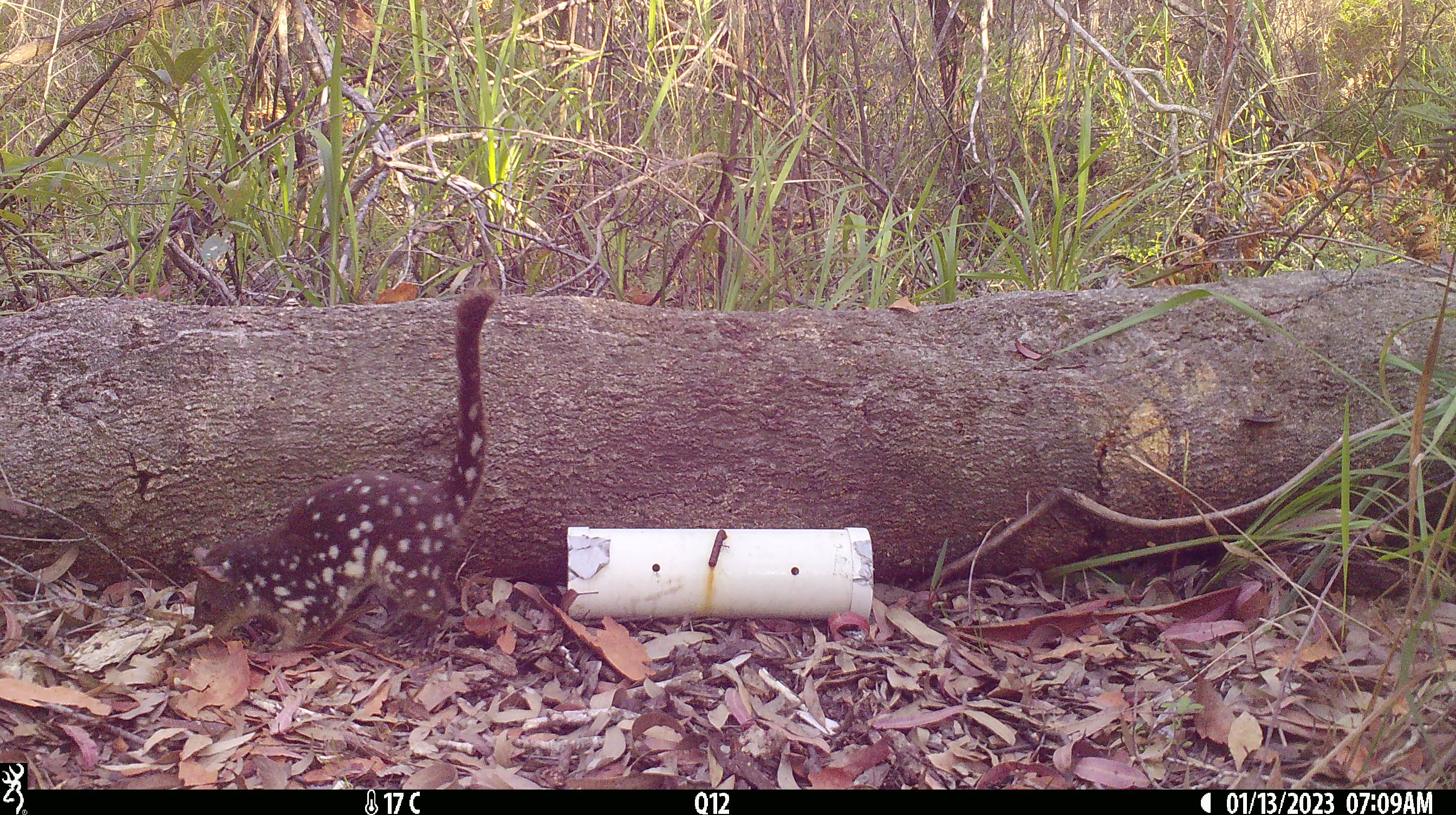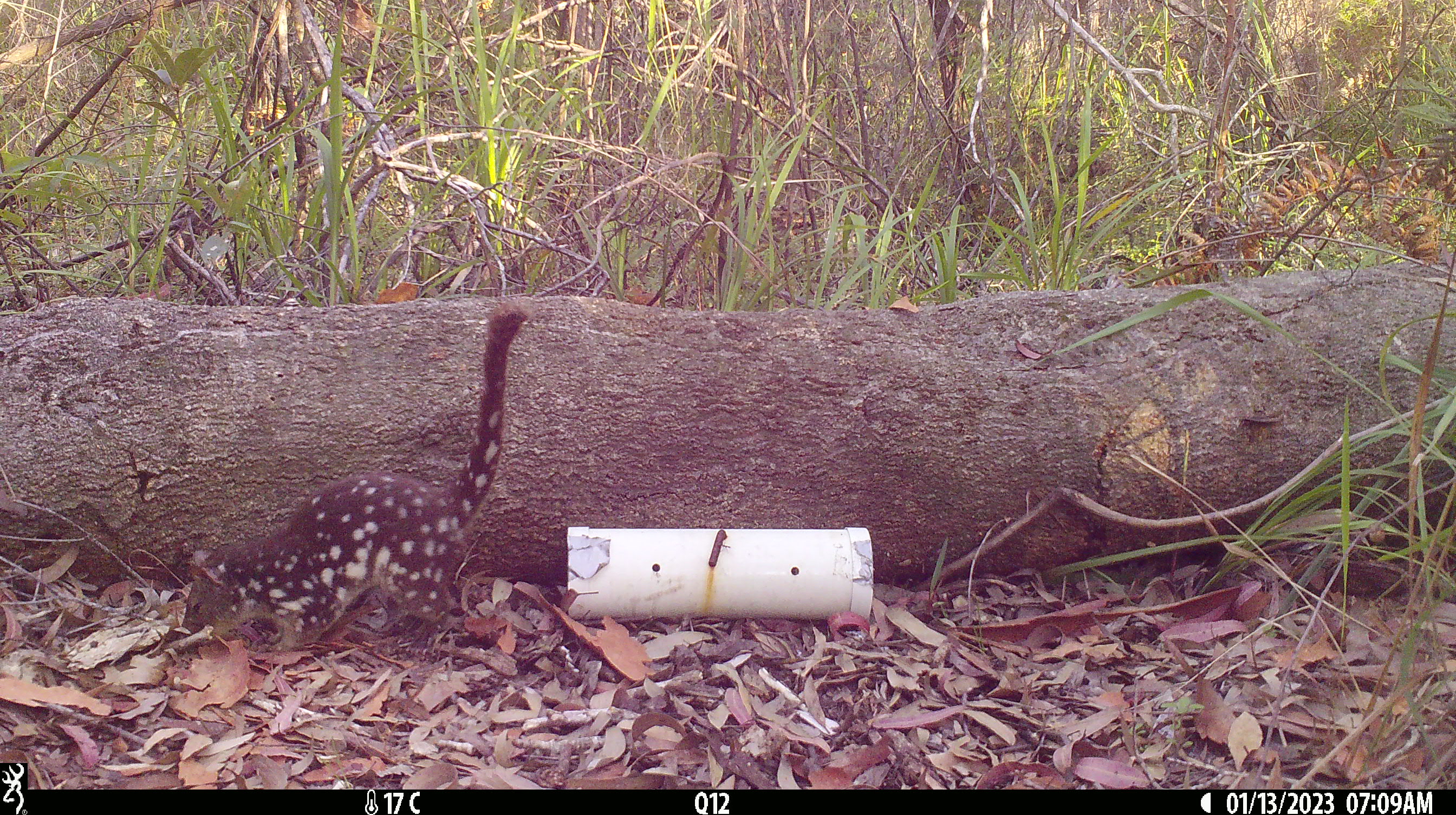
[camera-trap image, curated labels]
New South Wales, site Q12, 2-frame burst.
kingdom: Animalia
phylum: Chordata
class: Mammalia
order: Dasyuromorphia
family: Dasyuridae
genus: Dasyurus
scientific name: Dasyurus maculatus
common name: spotted-tailed quoll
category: quoll